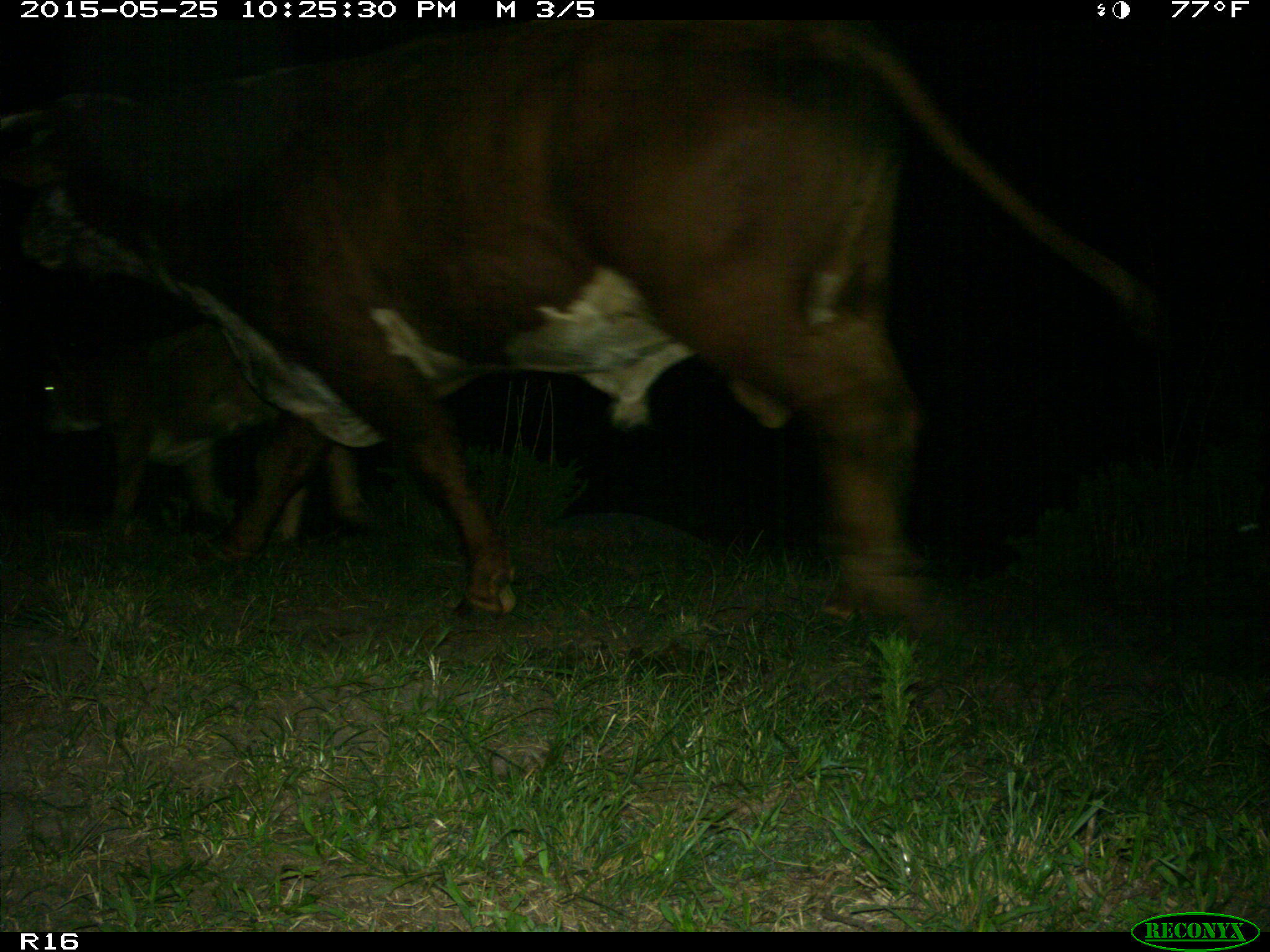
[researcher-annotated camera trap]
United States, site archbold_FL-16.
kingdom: Animalia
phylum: Chordata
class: Mammalia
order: Artiodactyla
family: Bovidae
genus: Bos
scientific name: Bos taurus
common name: domestic cow